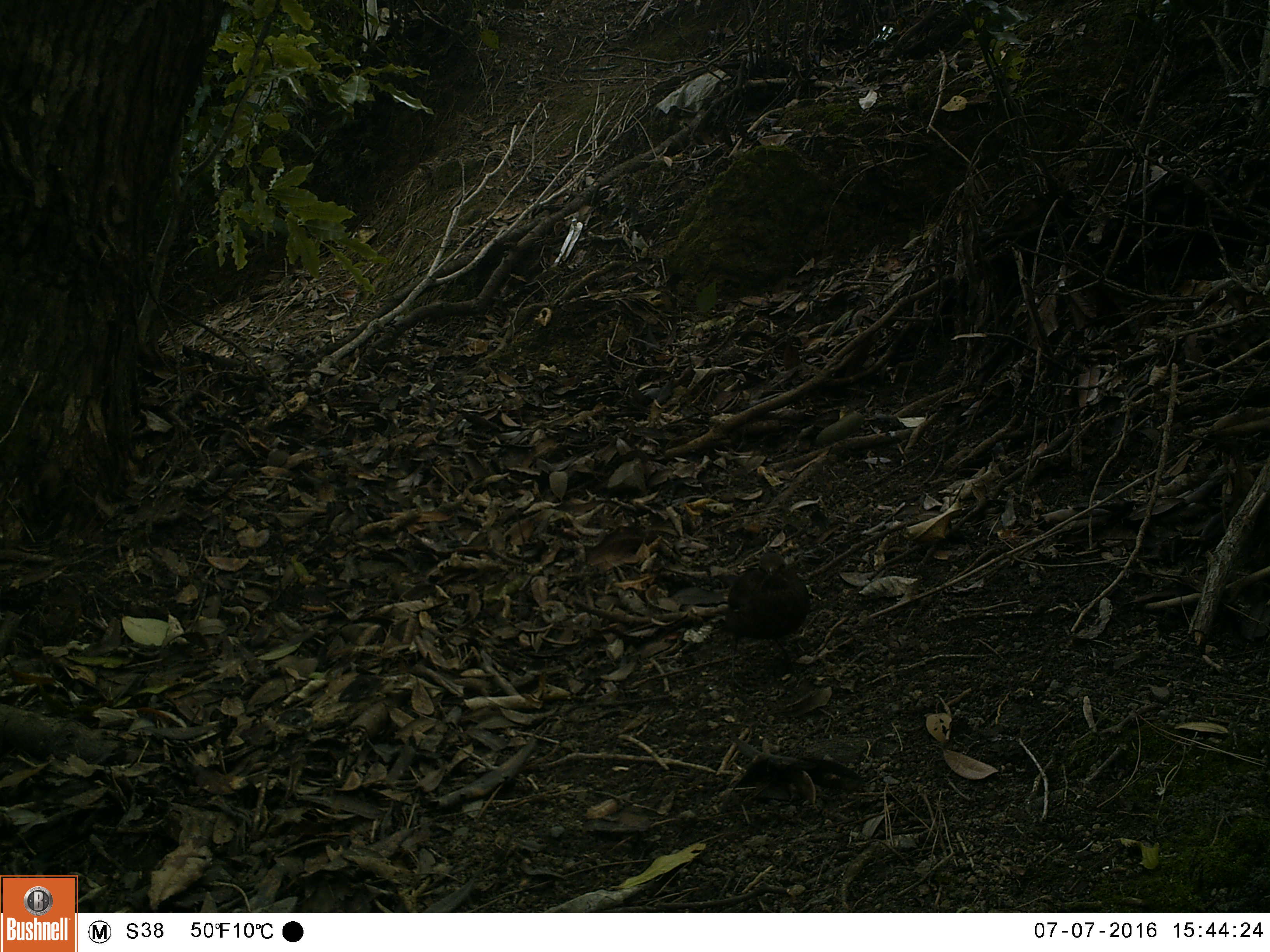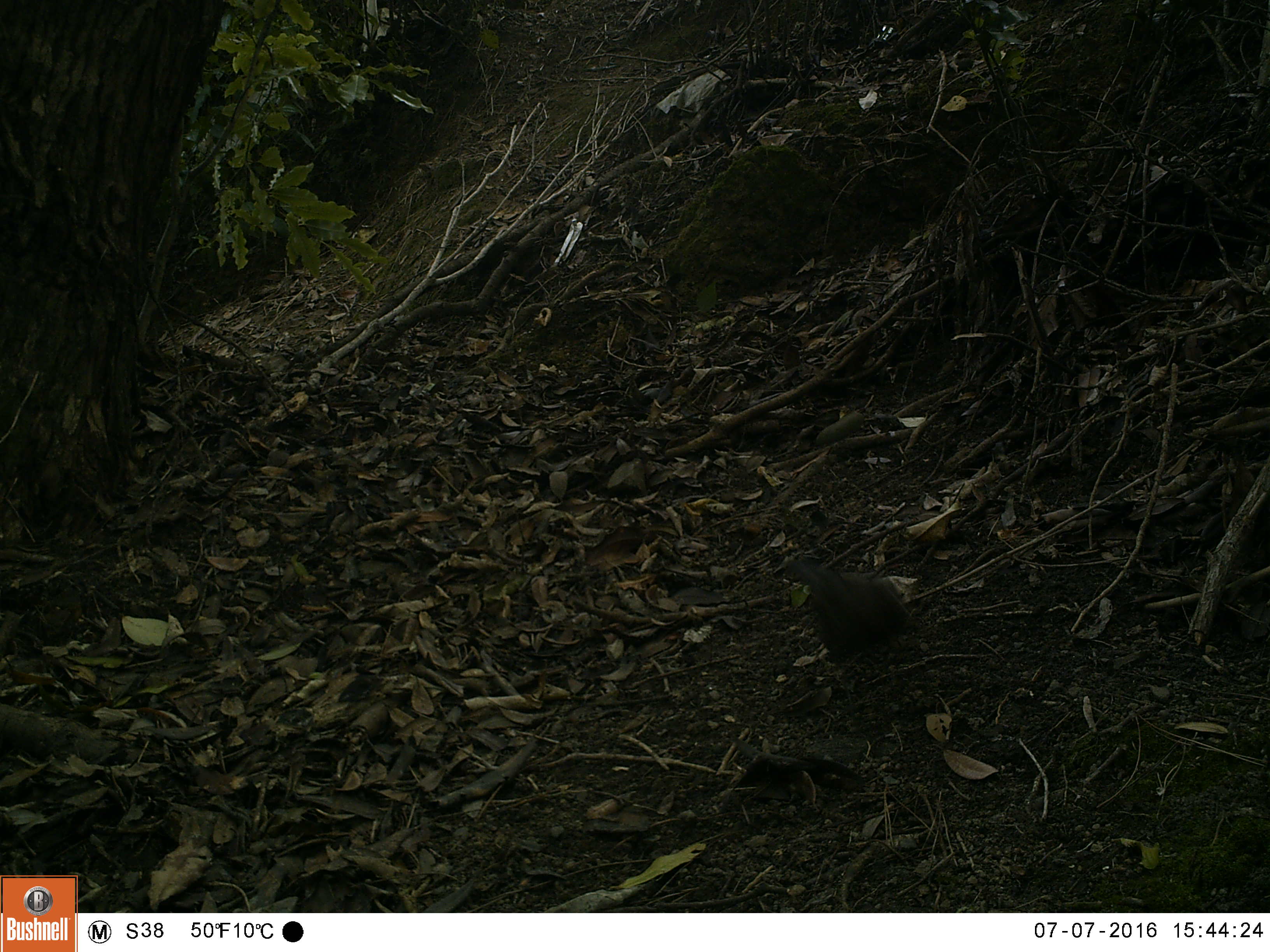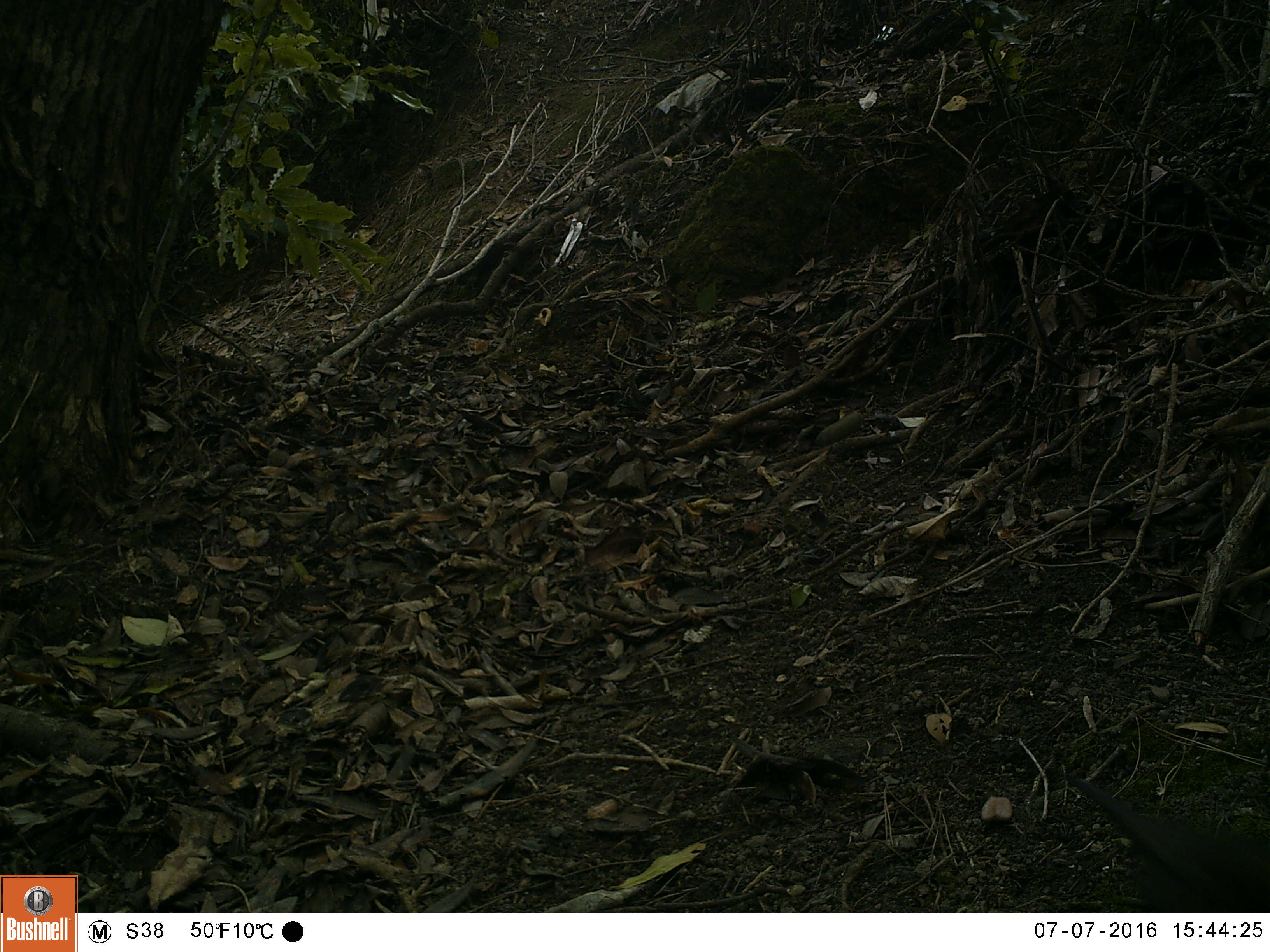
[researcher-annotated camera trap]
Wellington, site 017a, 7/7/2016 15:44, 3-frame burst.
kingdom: Animalia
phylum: Chordata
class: Aves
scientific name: Aves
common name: bird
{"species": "bird (Aves)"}